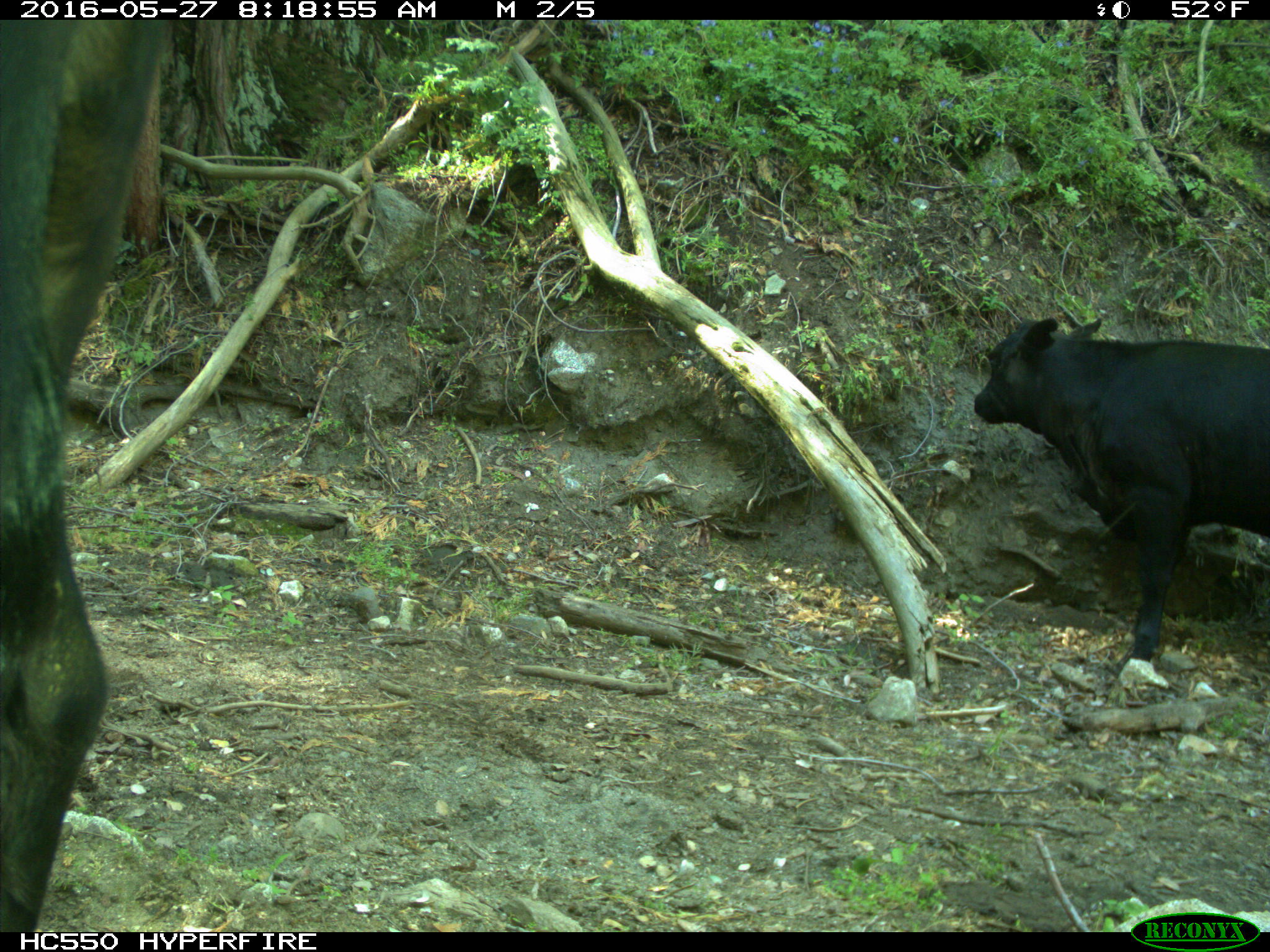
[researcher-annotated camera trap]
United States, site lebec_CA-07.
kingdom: Animalia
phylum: Chordata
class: Mammalia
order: Artiodactyla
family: Bovidae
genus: Bos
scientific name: Bos taurus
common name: domestic cow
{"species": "Bos taurus (domestic cow)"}